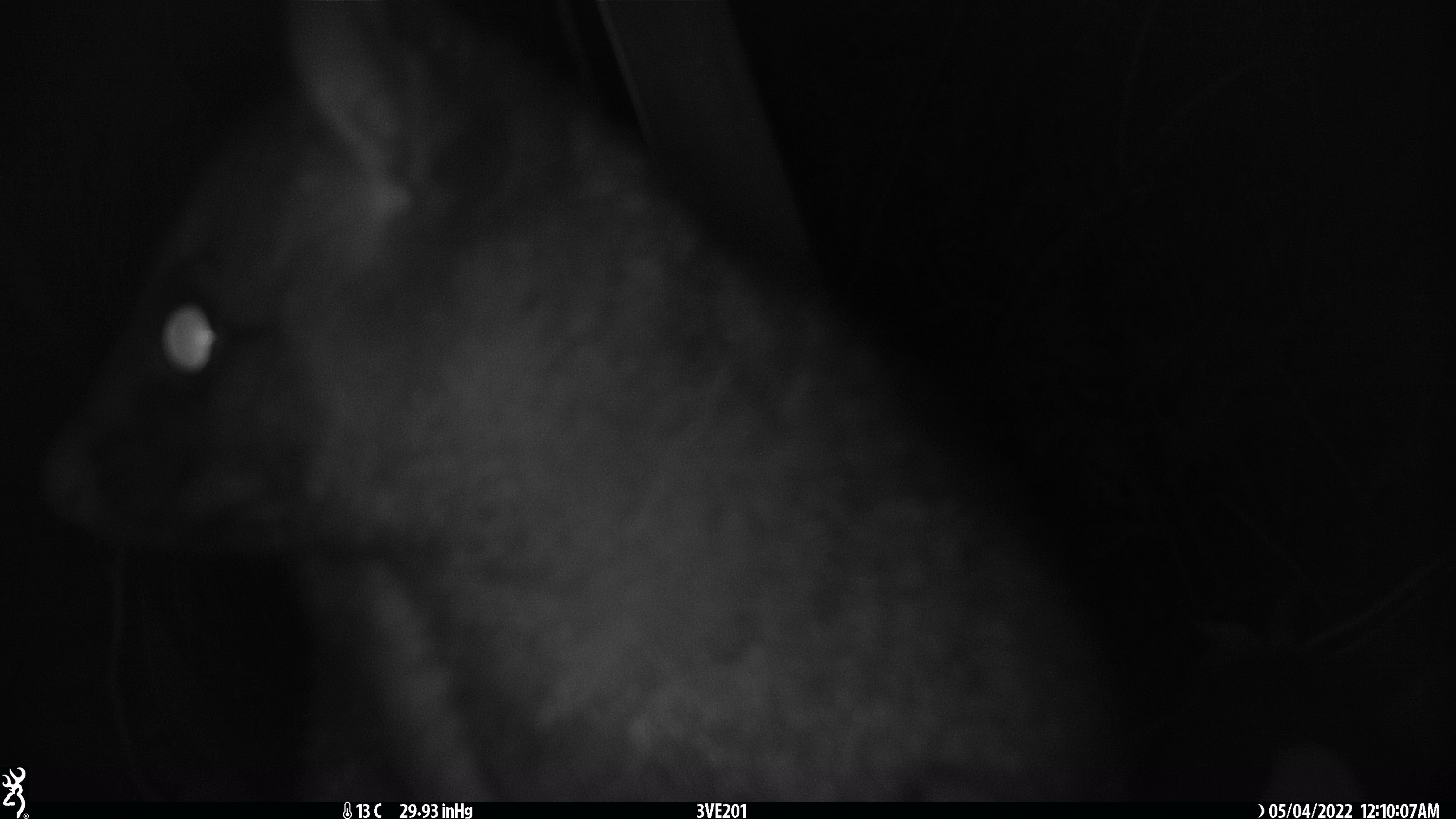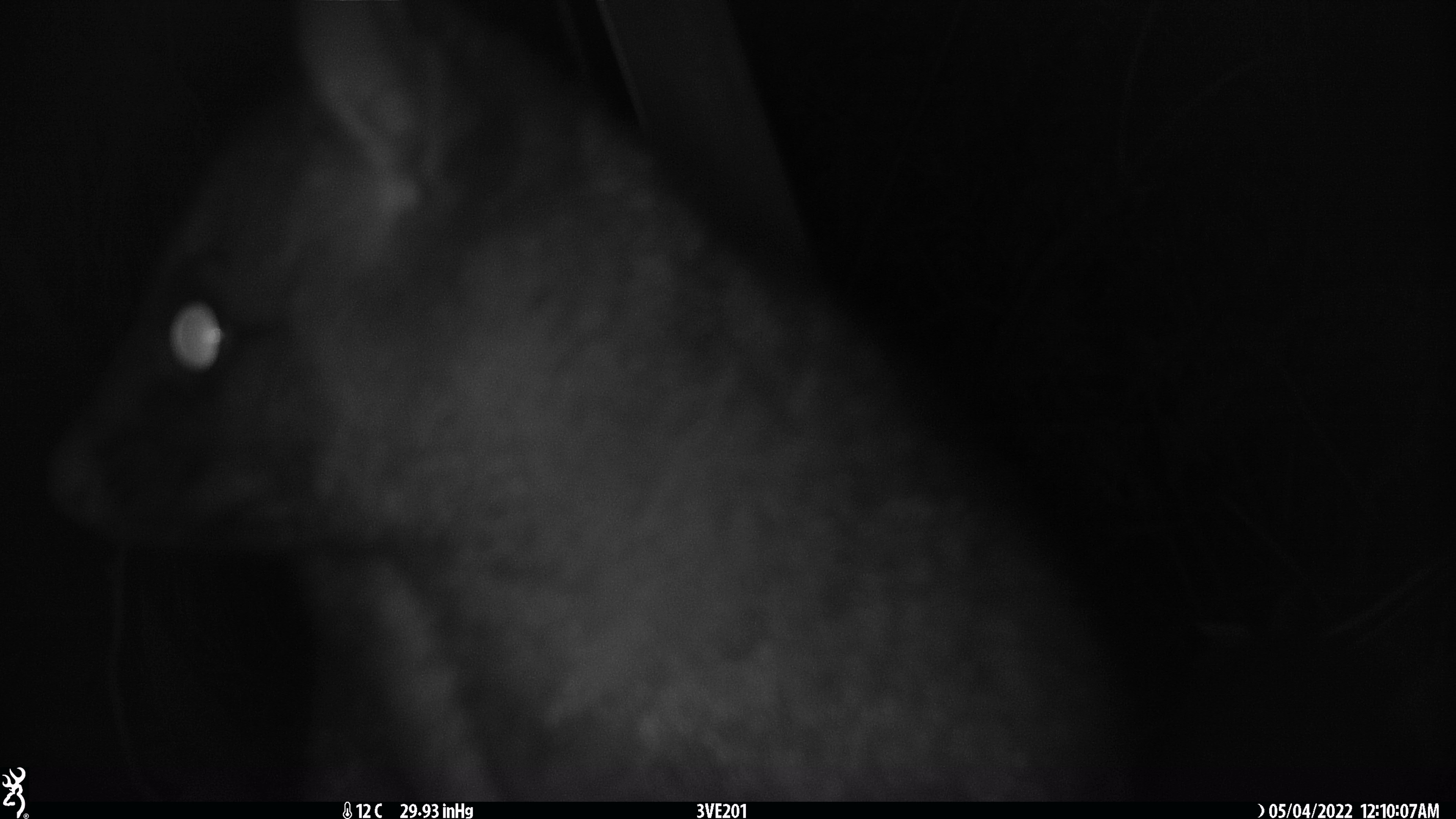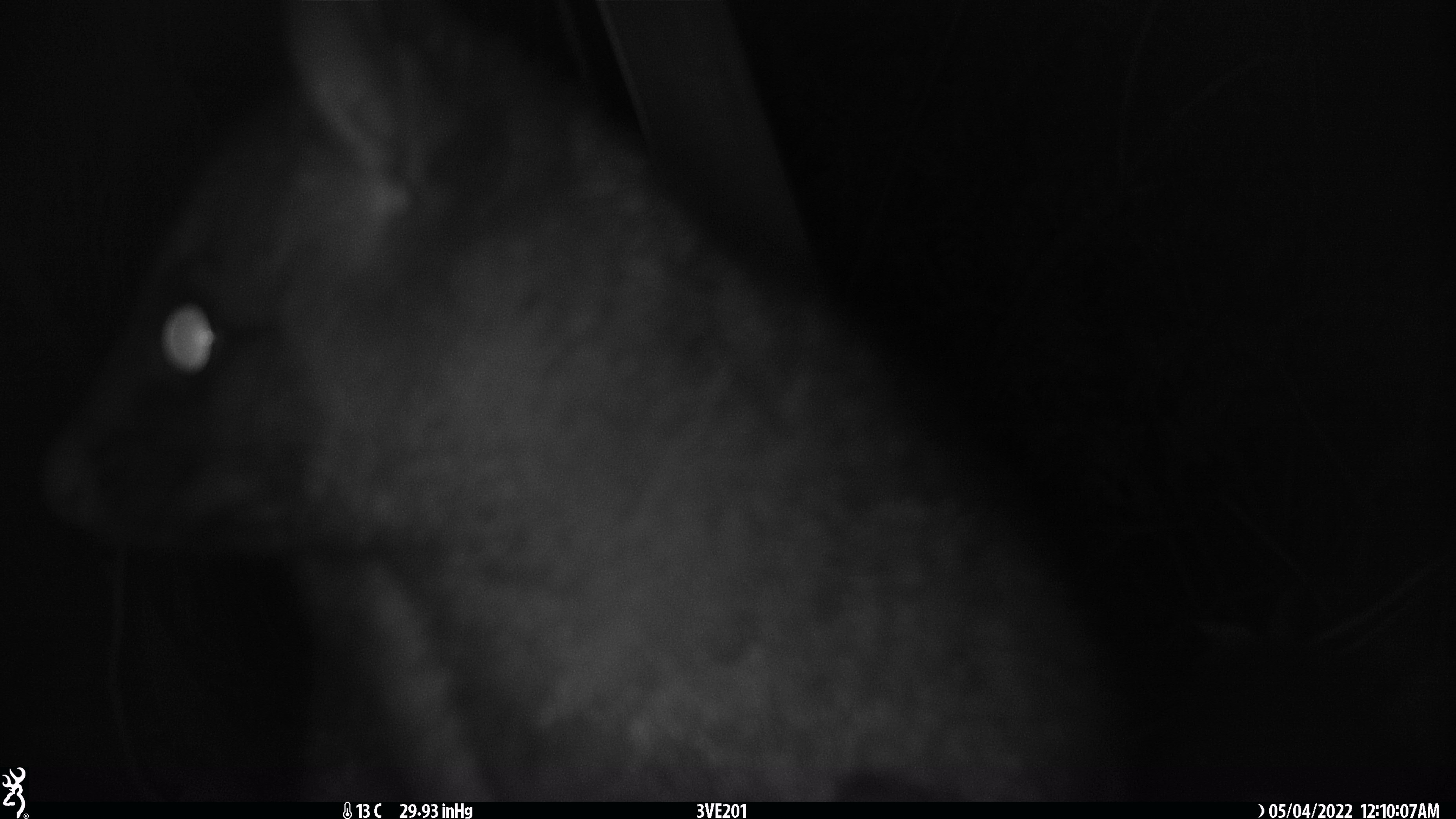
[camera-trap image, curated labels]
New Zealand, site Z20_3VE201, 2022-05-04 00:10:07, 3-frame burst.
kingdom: Animalia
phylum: Chordata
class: Mammalia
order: Diprotodontia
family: Phalangeridae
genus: Trichosurus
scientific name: Trichosurus vulpecula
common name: common brushtail possum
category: possum